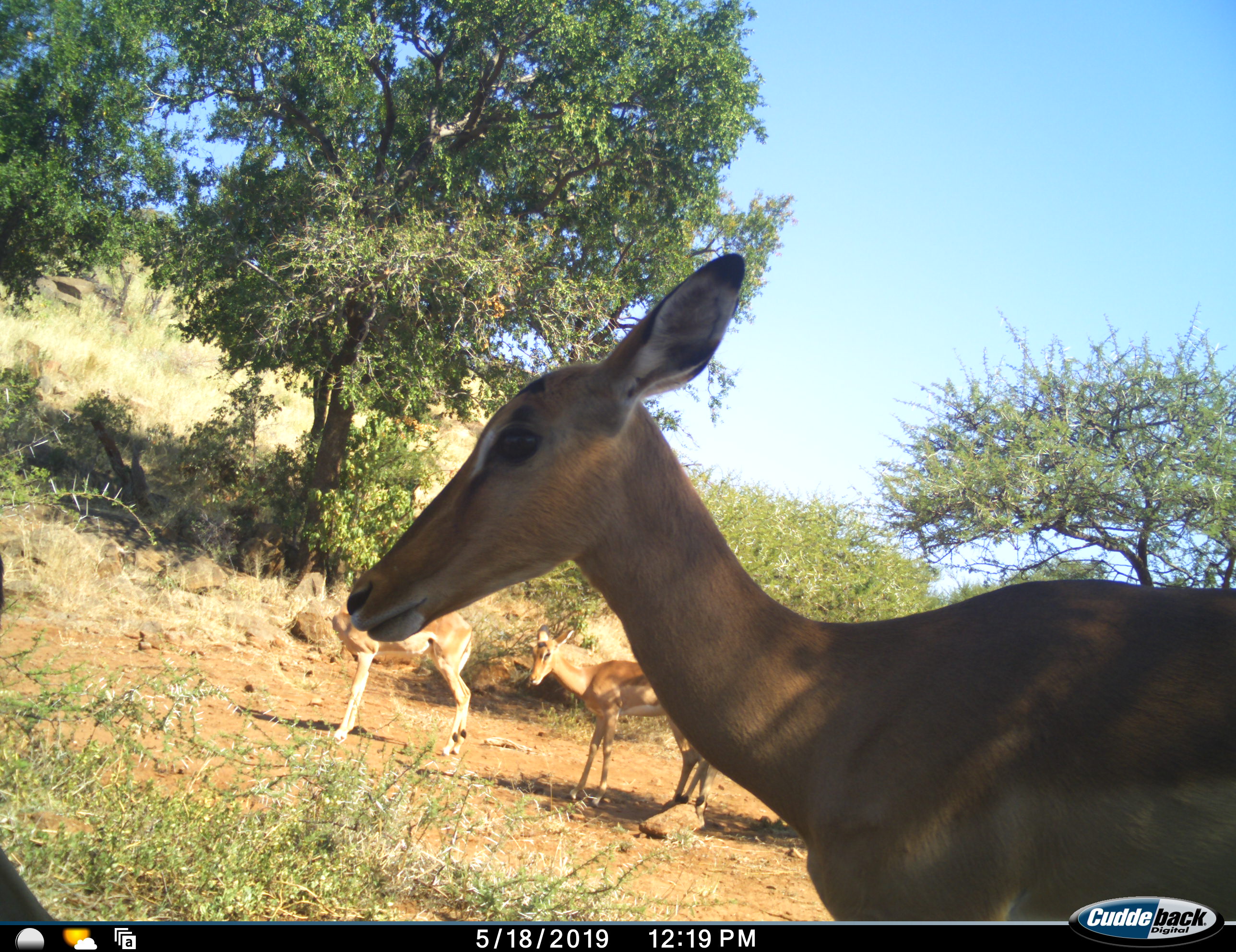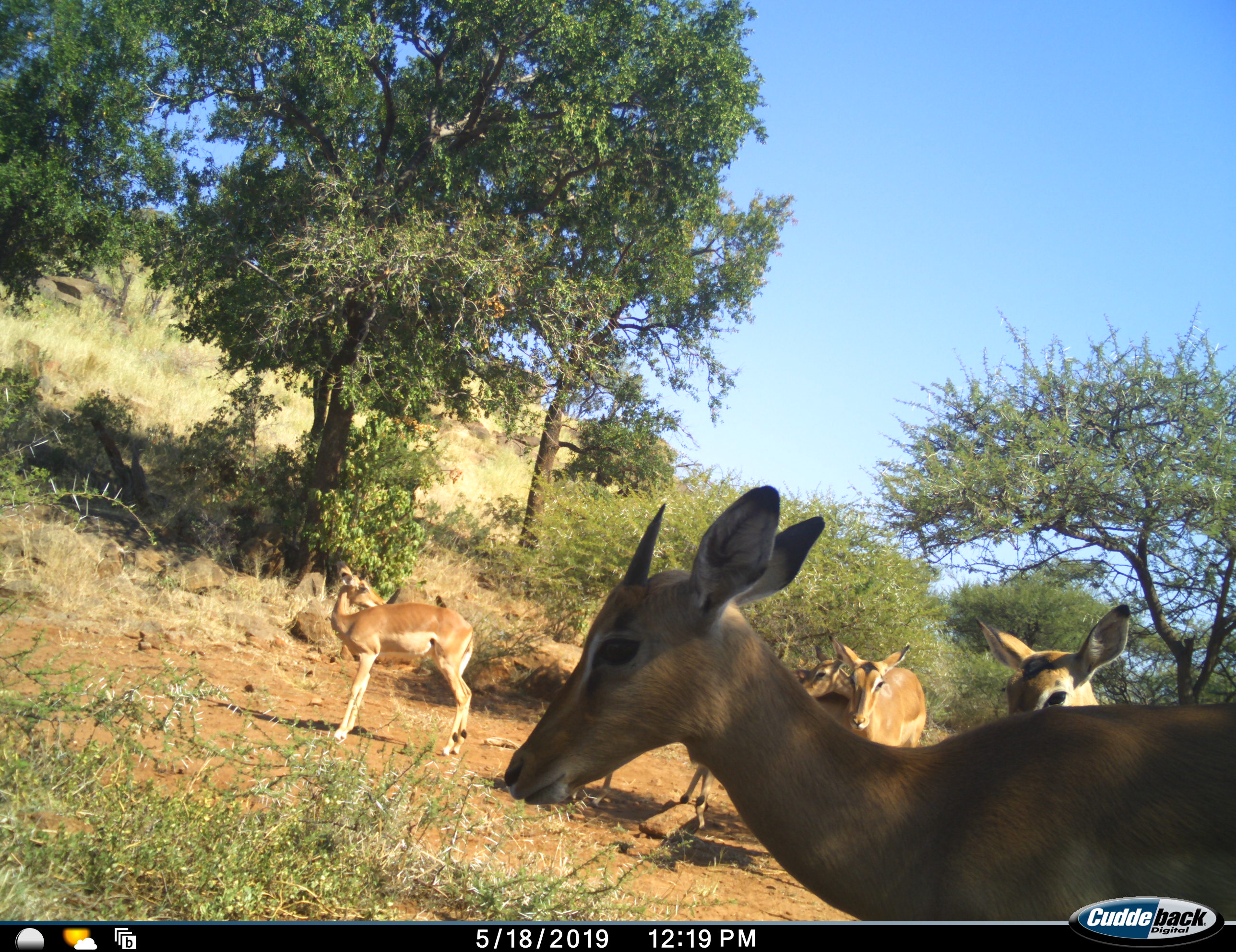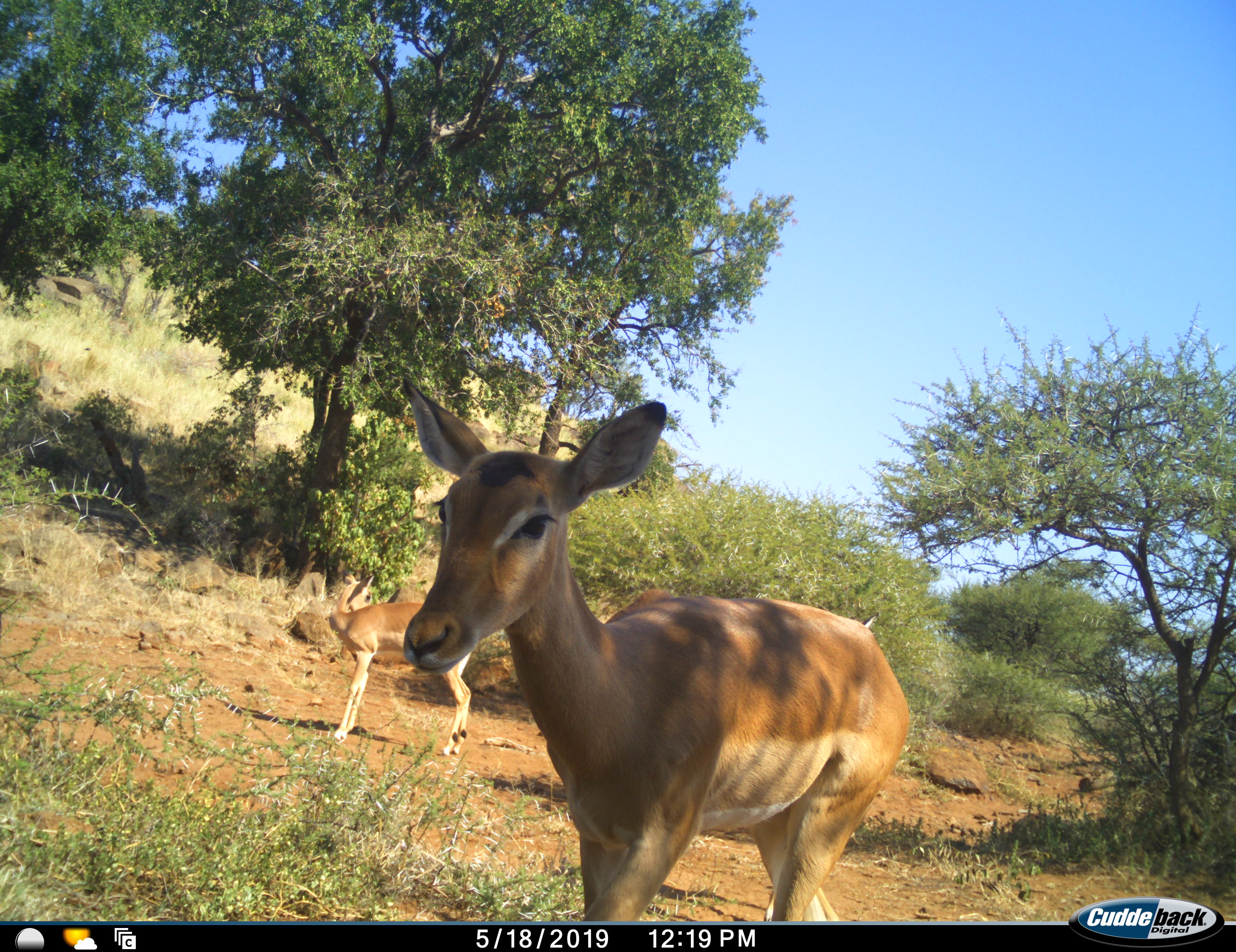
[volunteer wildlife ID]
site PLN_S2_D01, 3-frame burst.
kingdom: Animalia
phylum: Chordata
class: Mammalia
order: Artiodactyla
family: Bovidae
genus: Aepyceros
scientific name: Aepyceros melampus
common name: impala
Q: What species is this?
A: Impala (Aepyceros melampus).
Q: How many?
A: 6.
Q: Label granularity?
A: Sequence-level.